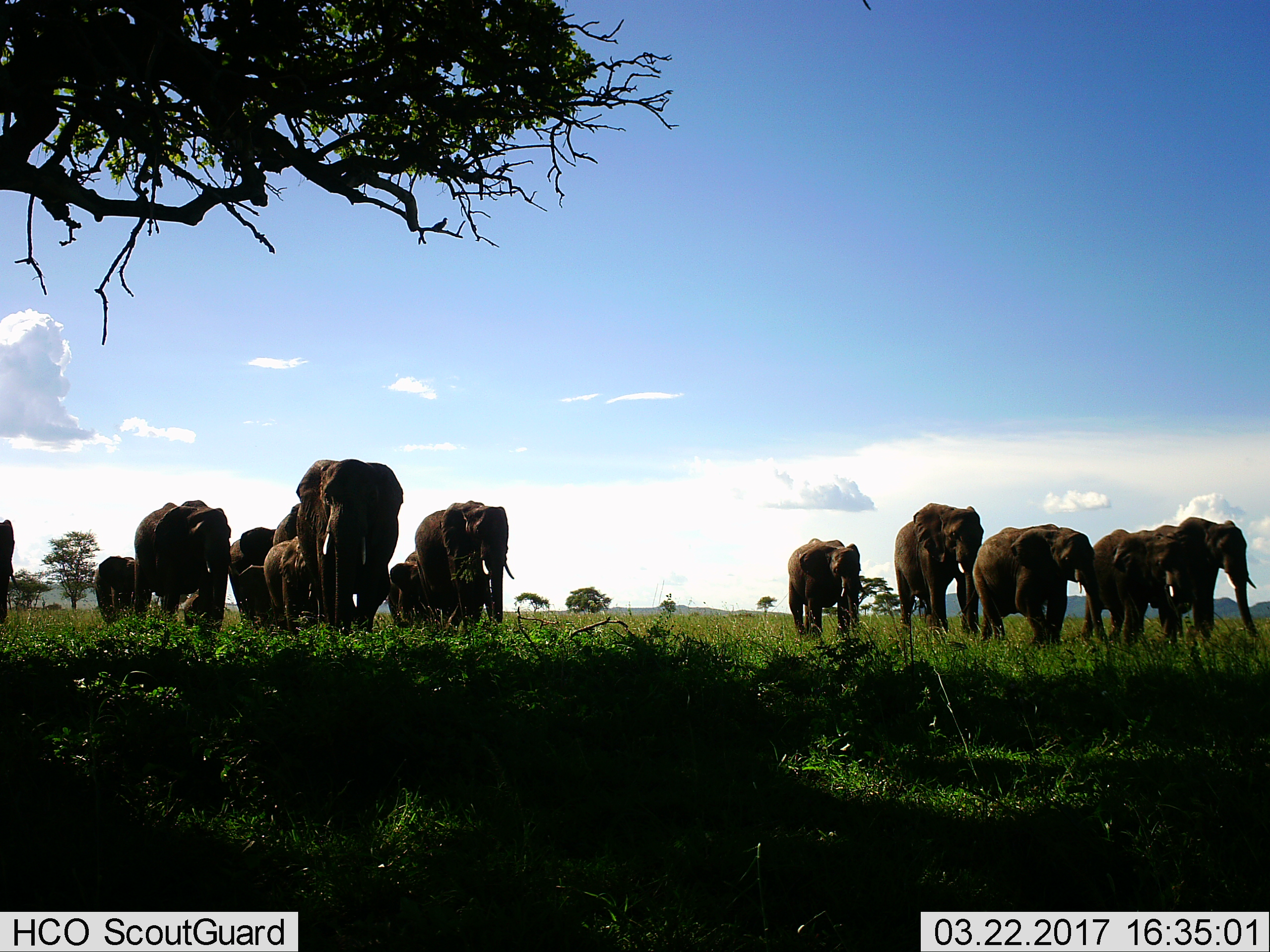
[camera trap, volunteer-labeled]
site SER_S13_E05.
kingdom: Animalia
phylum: Chordata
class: Mammalia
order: Proboscidea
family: Elephantidae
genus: Loxodonta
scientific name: Loxodonta africana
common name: african bush elephant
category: elephant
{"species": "elephant (african bush elephant) (Loxodonta africana)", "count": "11-50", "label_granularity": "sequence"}